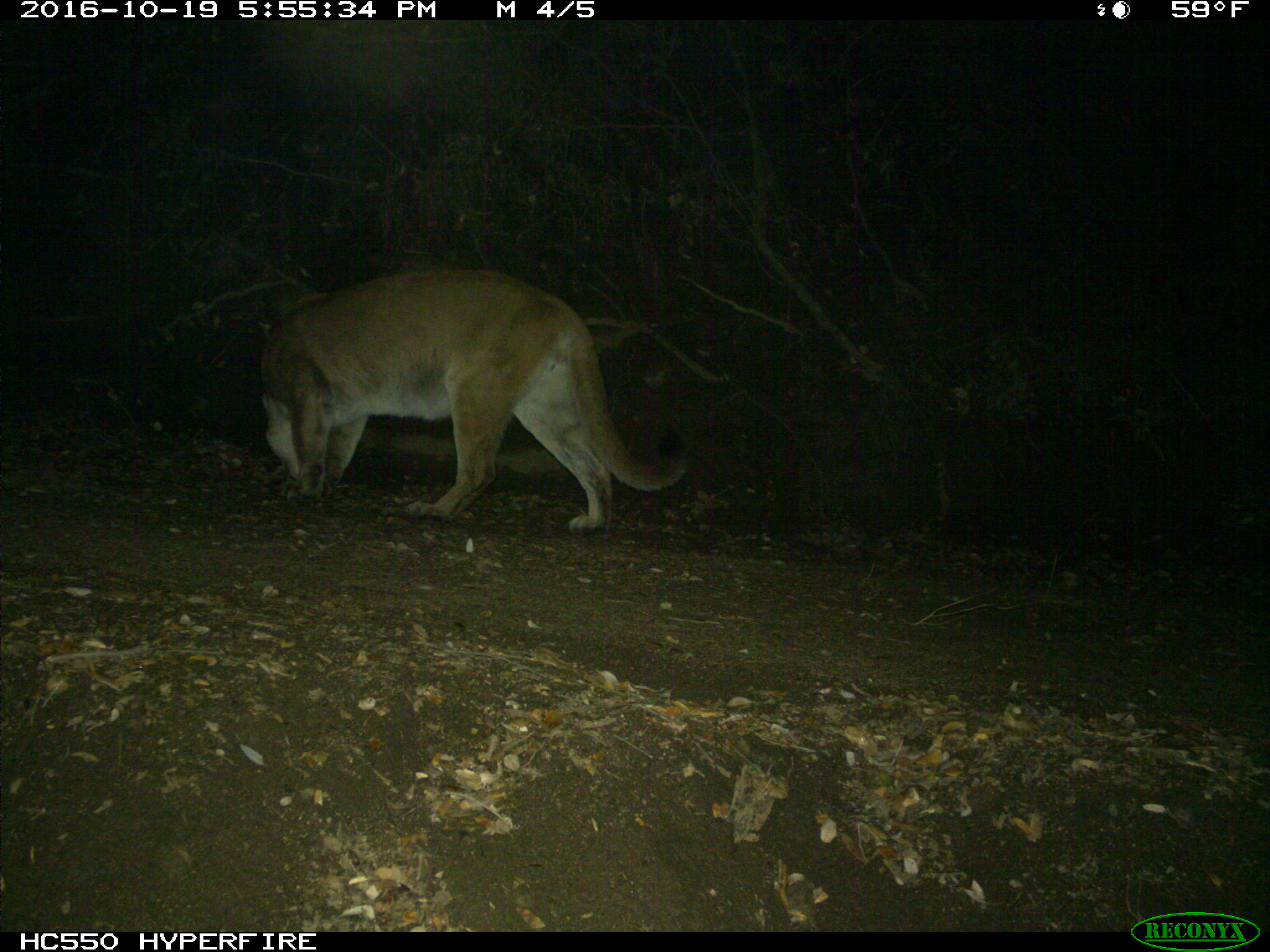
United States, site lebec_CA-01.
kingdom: Animalia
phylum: Chordata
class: Mammalia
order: Carnivora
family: Felidae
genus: Puma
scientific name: Puma concolor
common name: mountain lion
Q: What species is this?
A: Puma concolor (mountain lion).